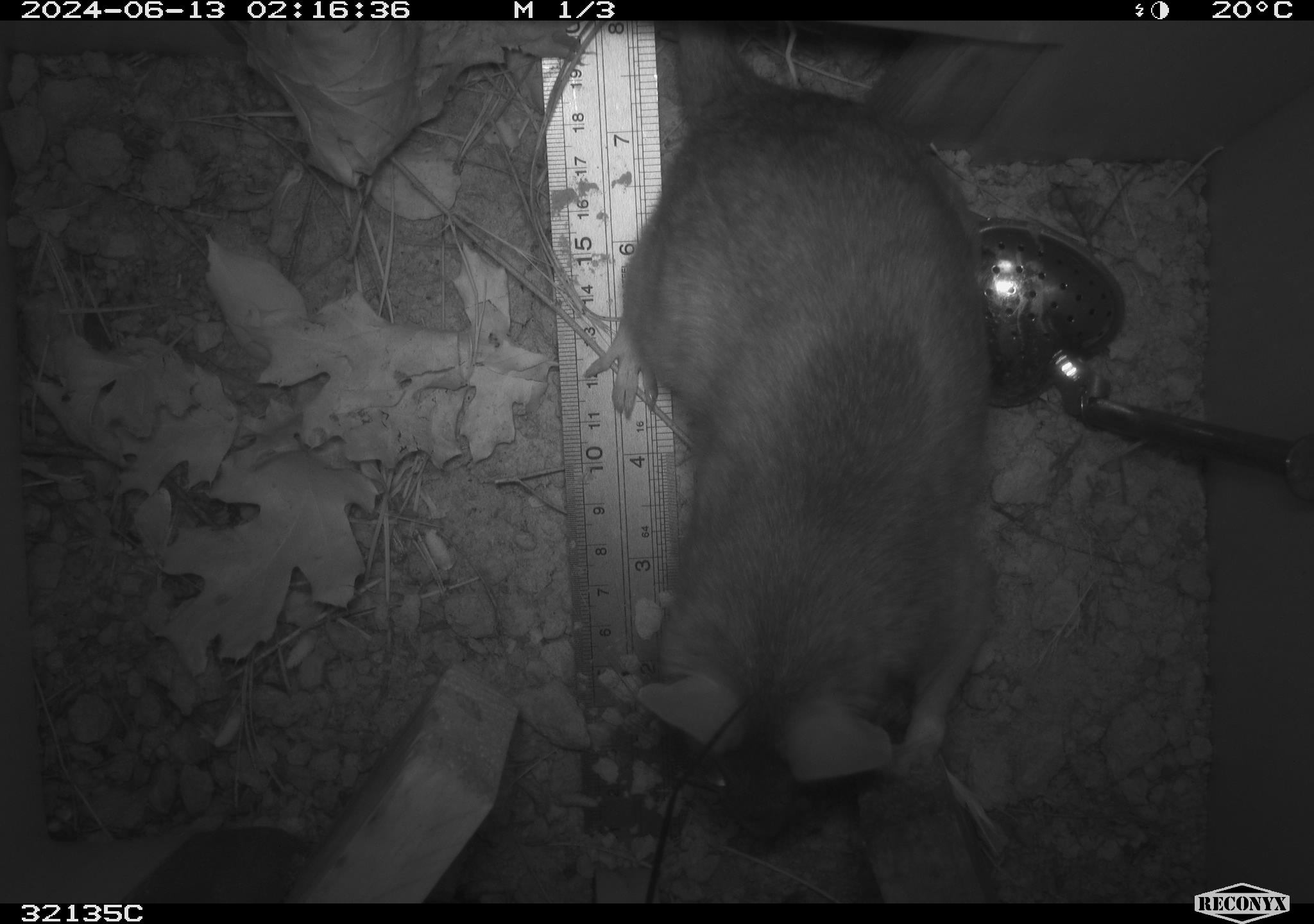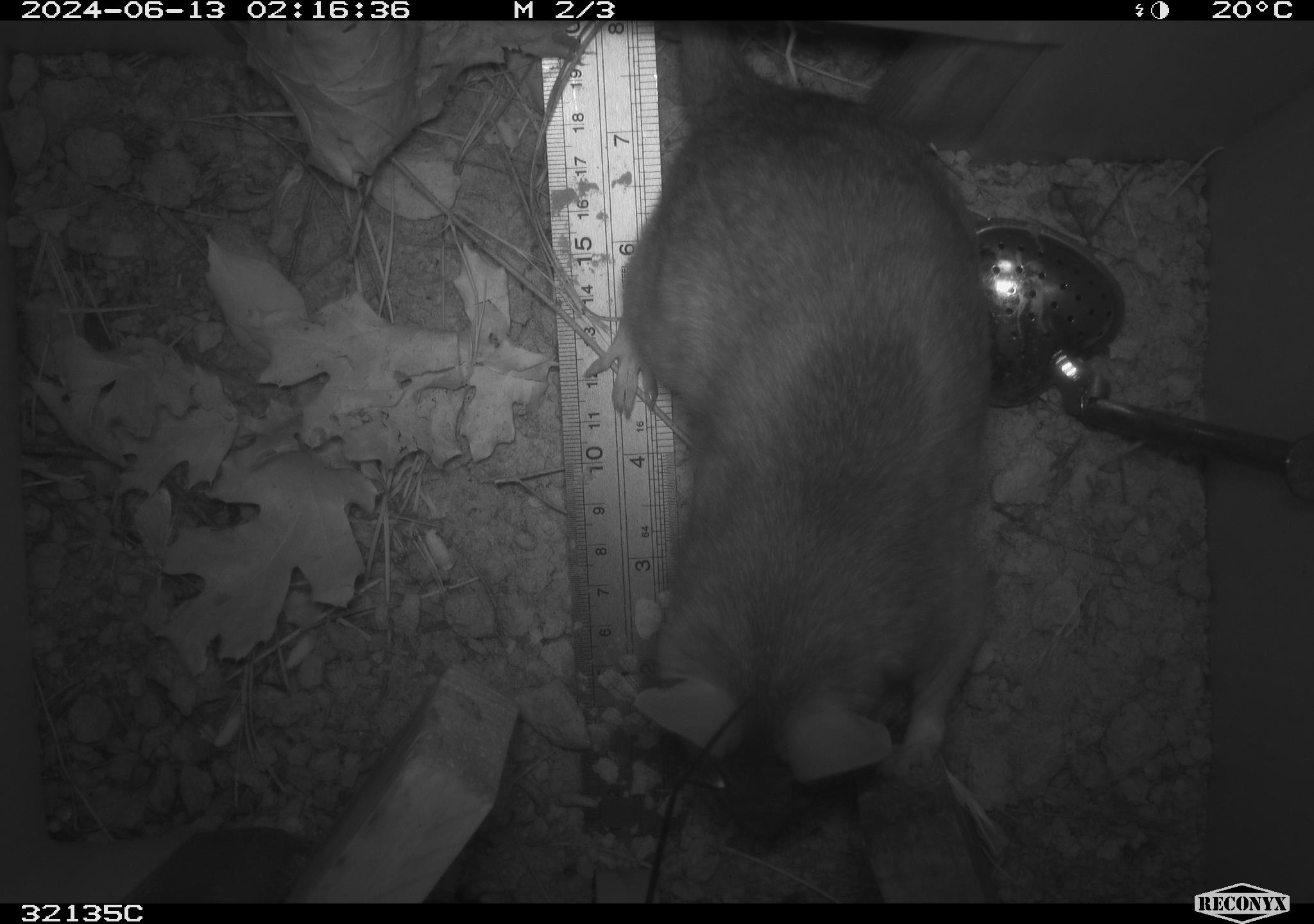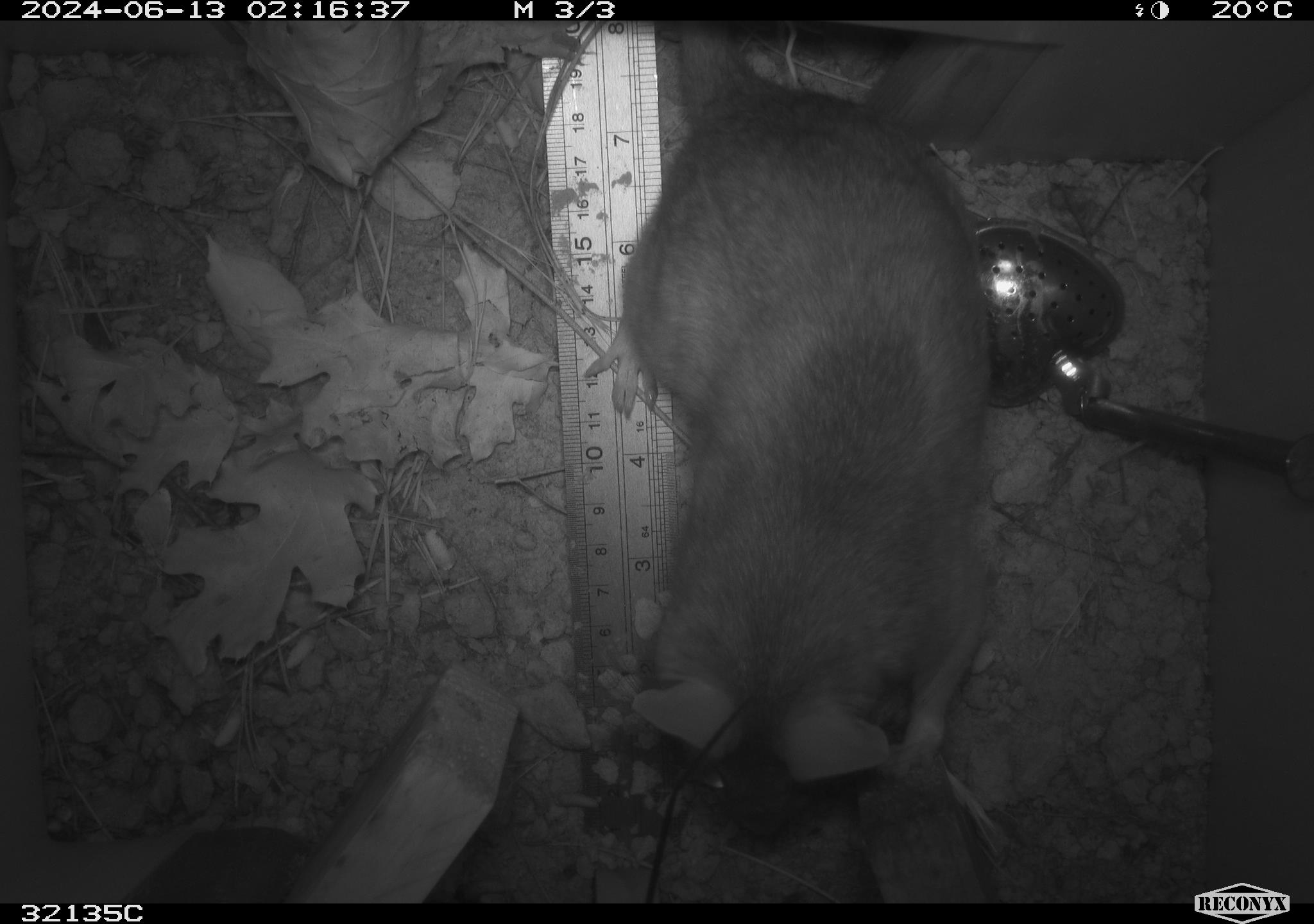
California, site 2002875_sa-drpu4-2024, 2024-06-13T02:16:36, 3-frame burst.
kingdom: Animalia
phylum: Chordata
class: Mammalia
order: Rodentia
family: Cricetidae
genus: Neotoma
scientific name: Neotoma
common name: pack rat or woodrat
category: neotoma species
Neotoma species (pack rat or woodrat) (Neotoma).